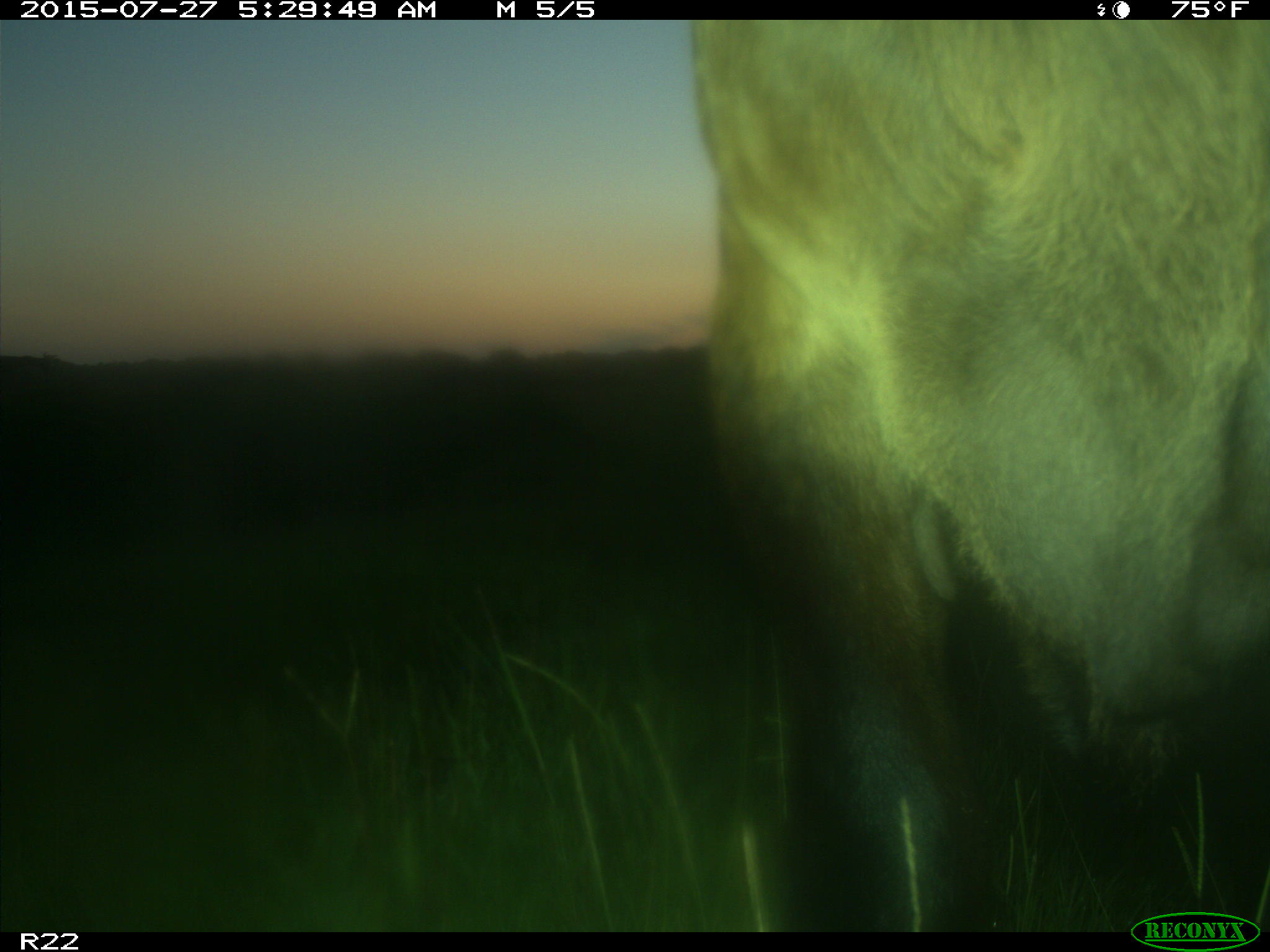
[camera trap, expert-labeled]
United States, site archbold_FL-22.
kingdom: Animalia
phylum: Chordata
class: Mammalia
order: Artiodactyla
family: Bovidae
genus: Bos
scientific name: Bos taurus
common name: domestic cow